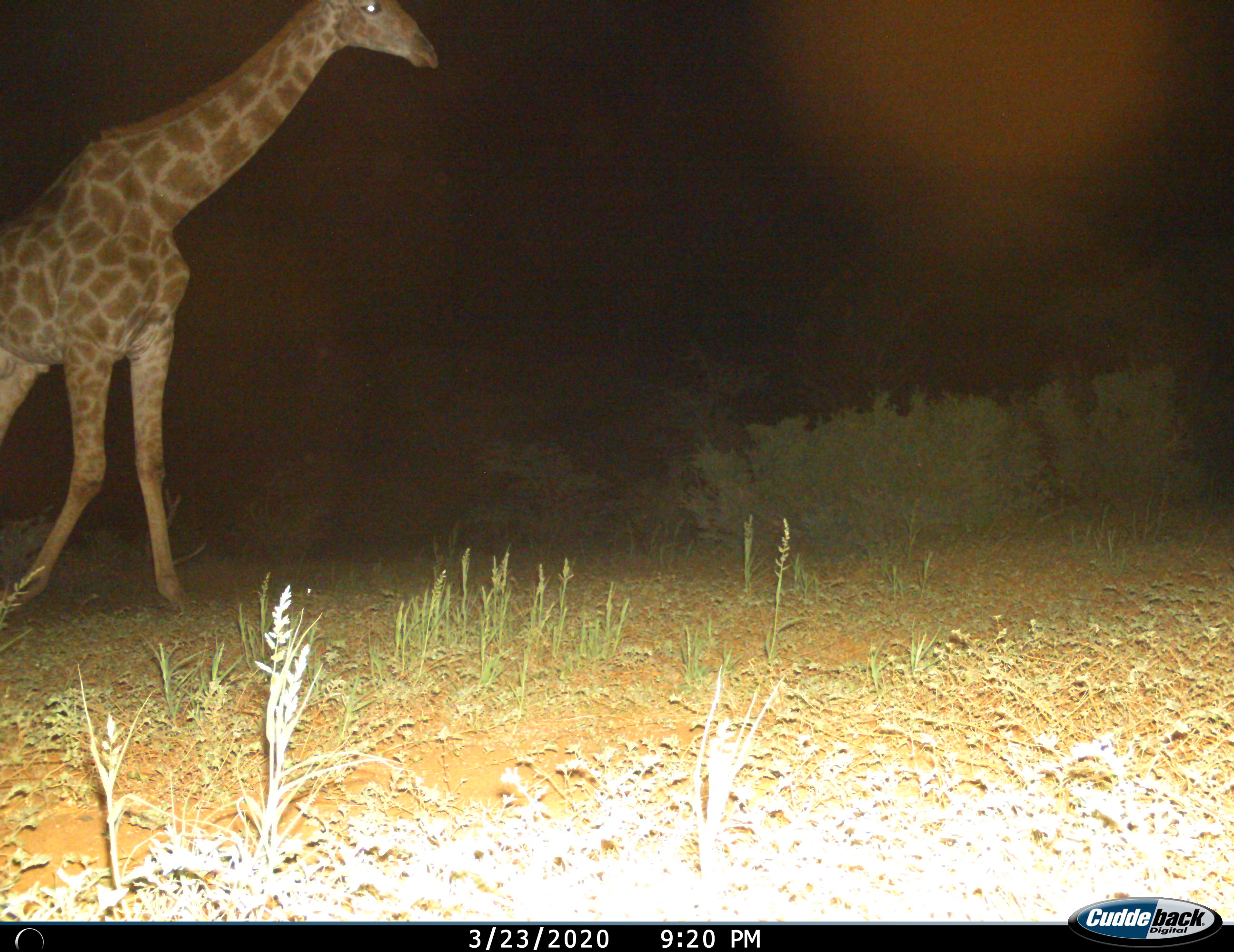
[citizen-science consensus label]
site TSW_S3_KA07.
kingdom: Animalia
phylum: Chordata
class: Mammalia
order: Artiodactyla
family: Giraffidae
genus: Giraffa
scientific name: Giraffa camelopardalis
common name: giraffe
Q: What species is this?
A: Giraffe (Giraffa camelopardalis).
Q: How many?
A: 1.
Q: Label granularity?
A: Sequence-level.